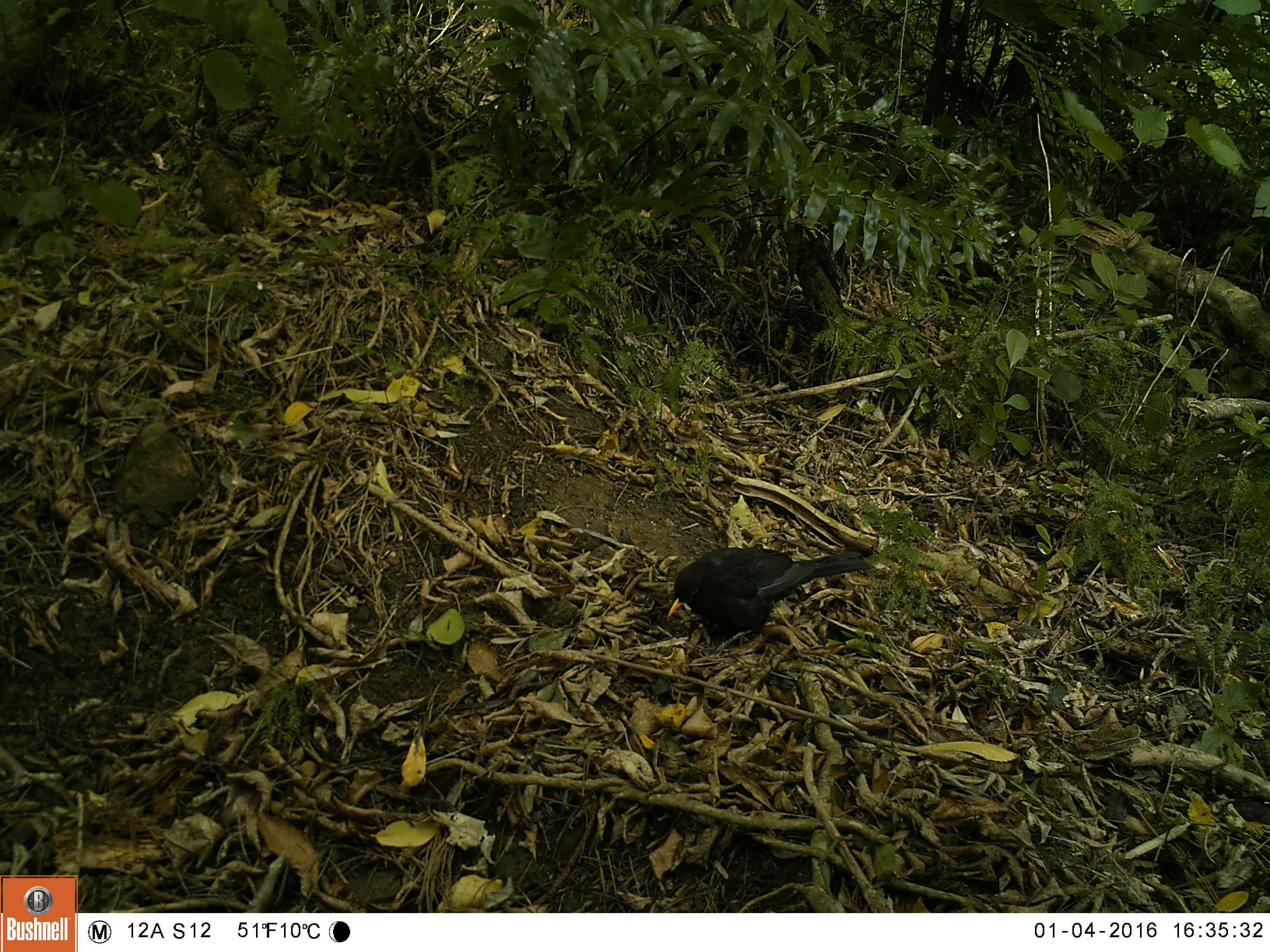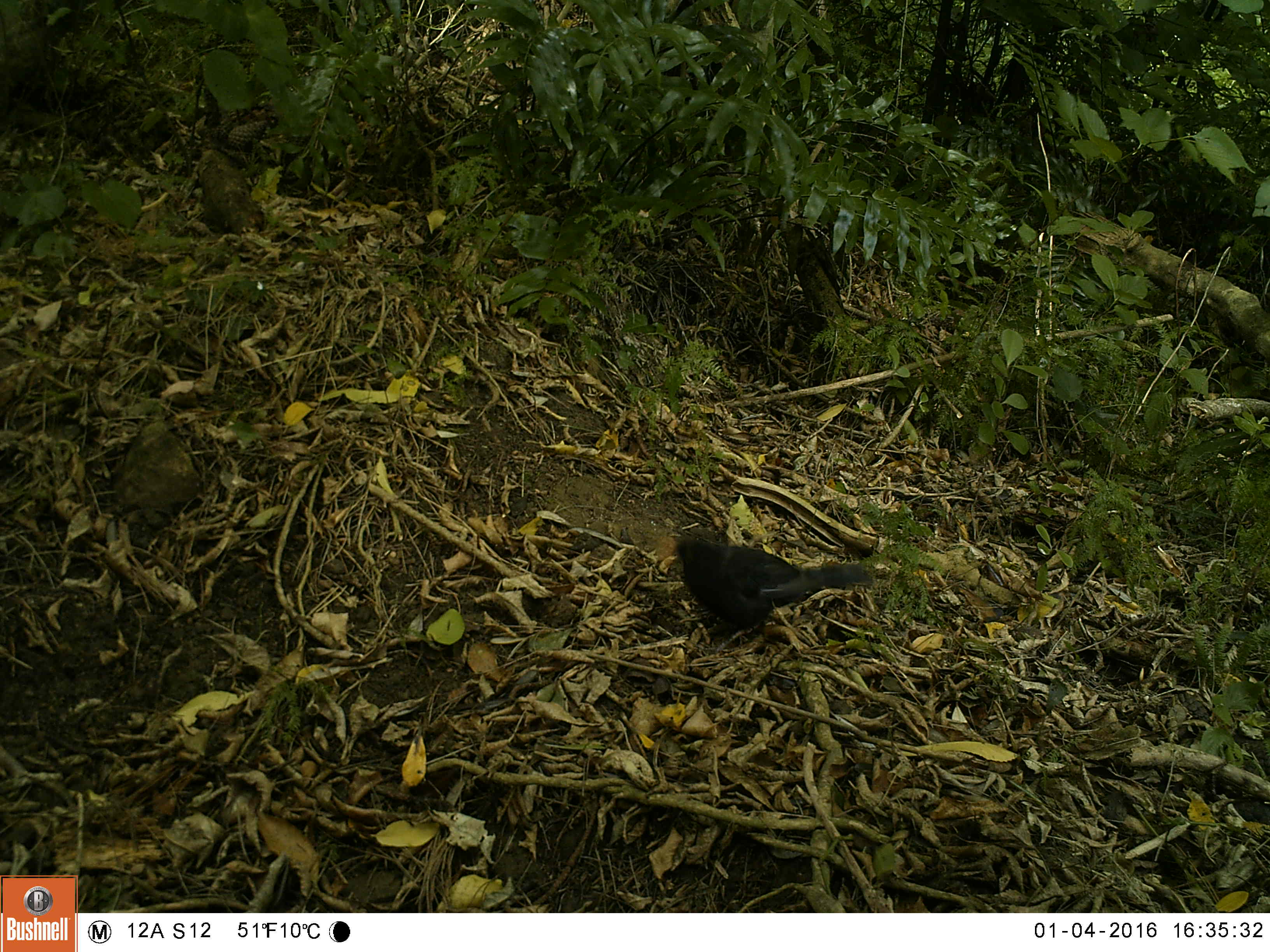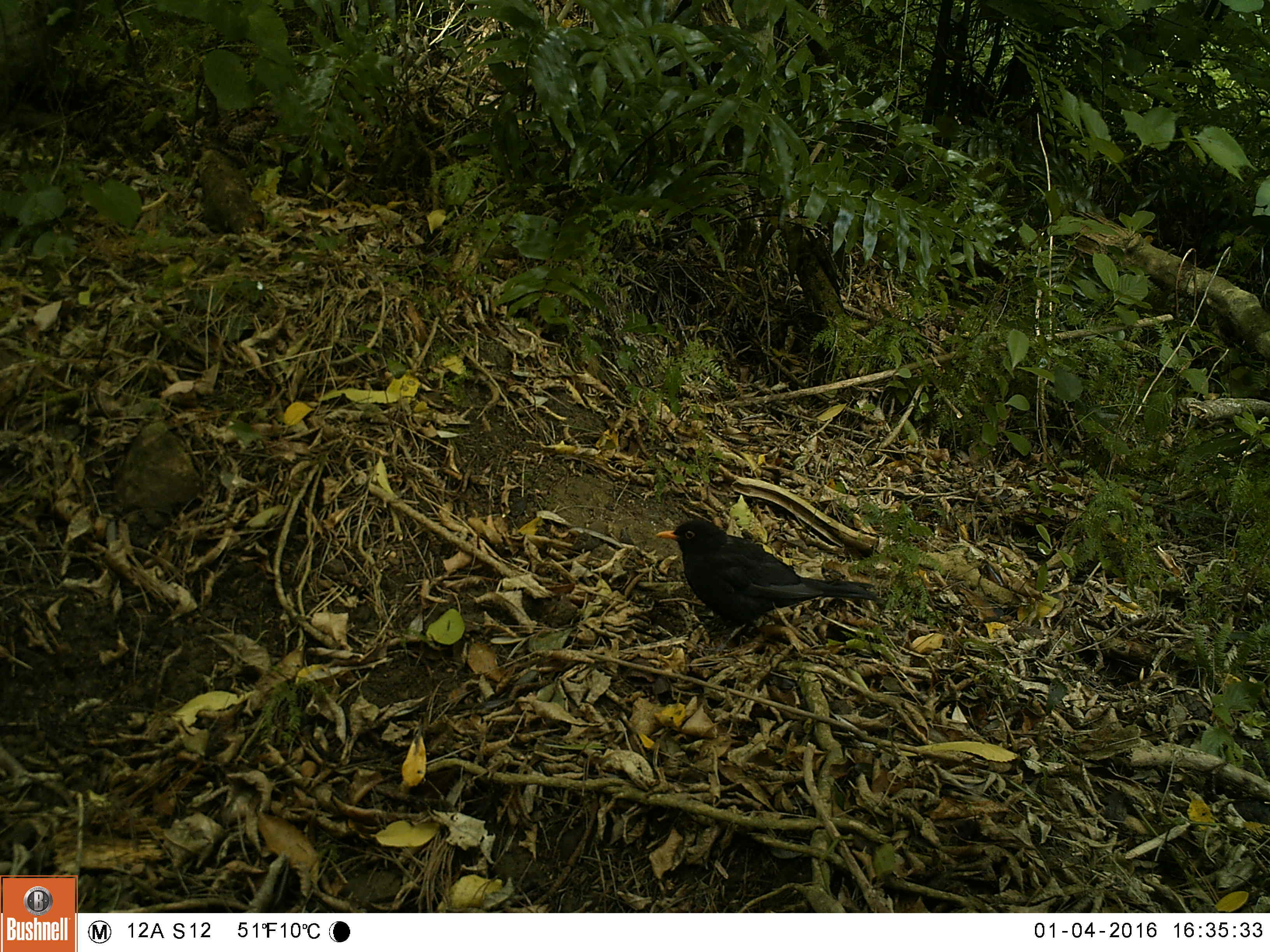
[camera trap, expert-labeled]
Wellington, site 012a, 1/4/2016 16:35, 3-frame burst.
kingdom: Animalia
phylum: Chordata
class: Aves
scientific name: Aves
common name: bird